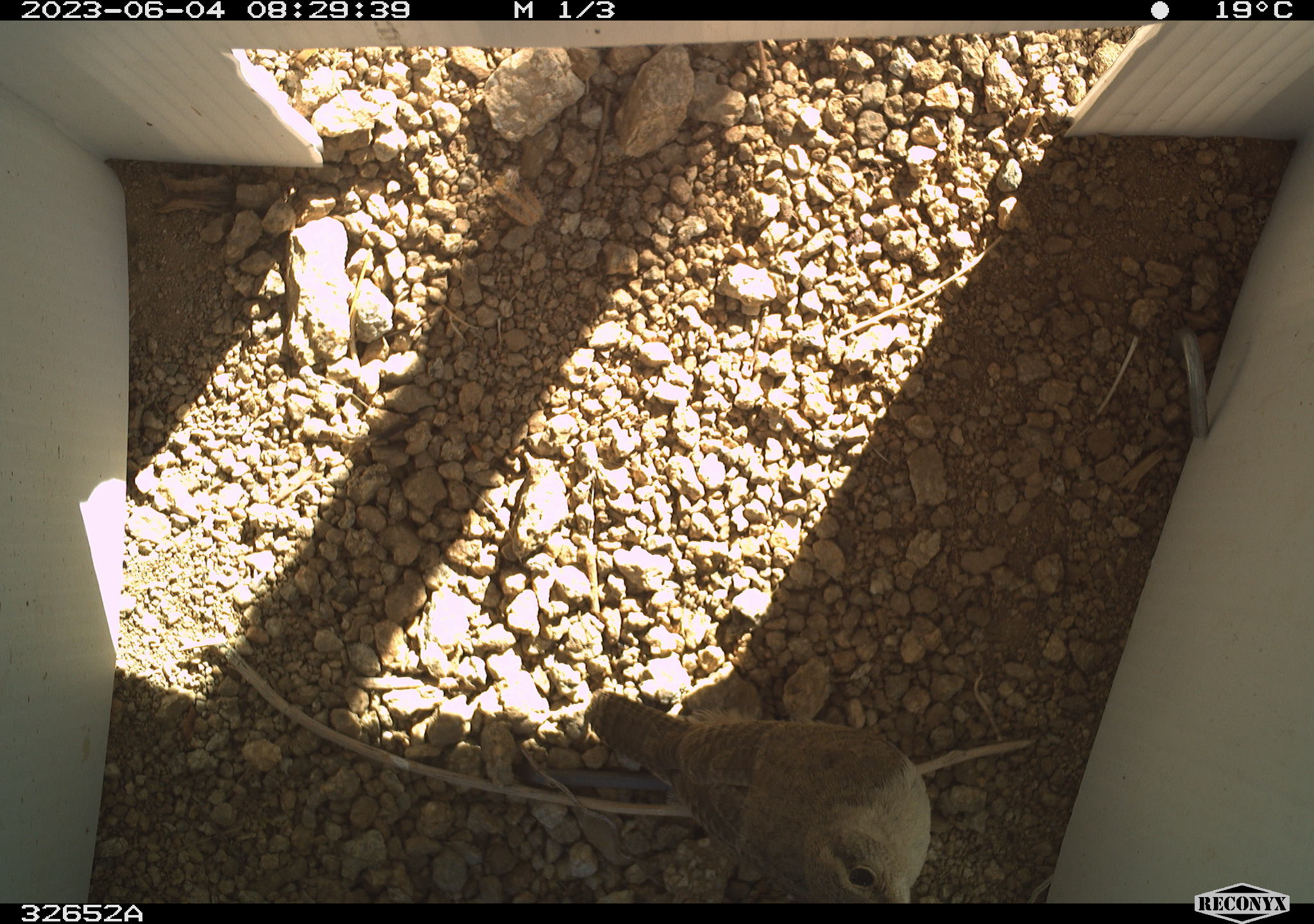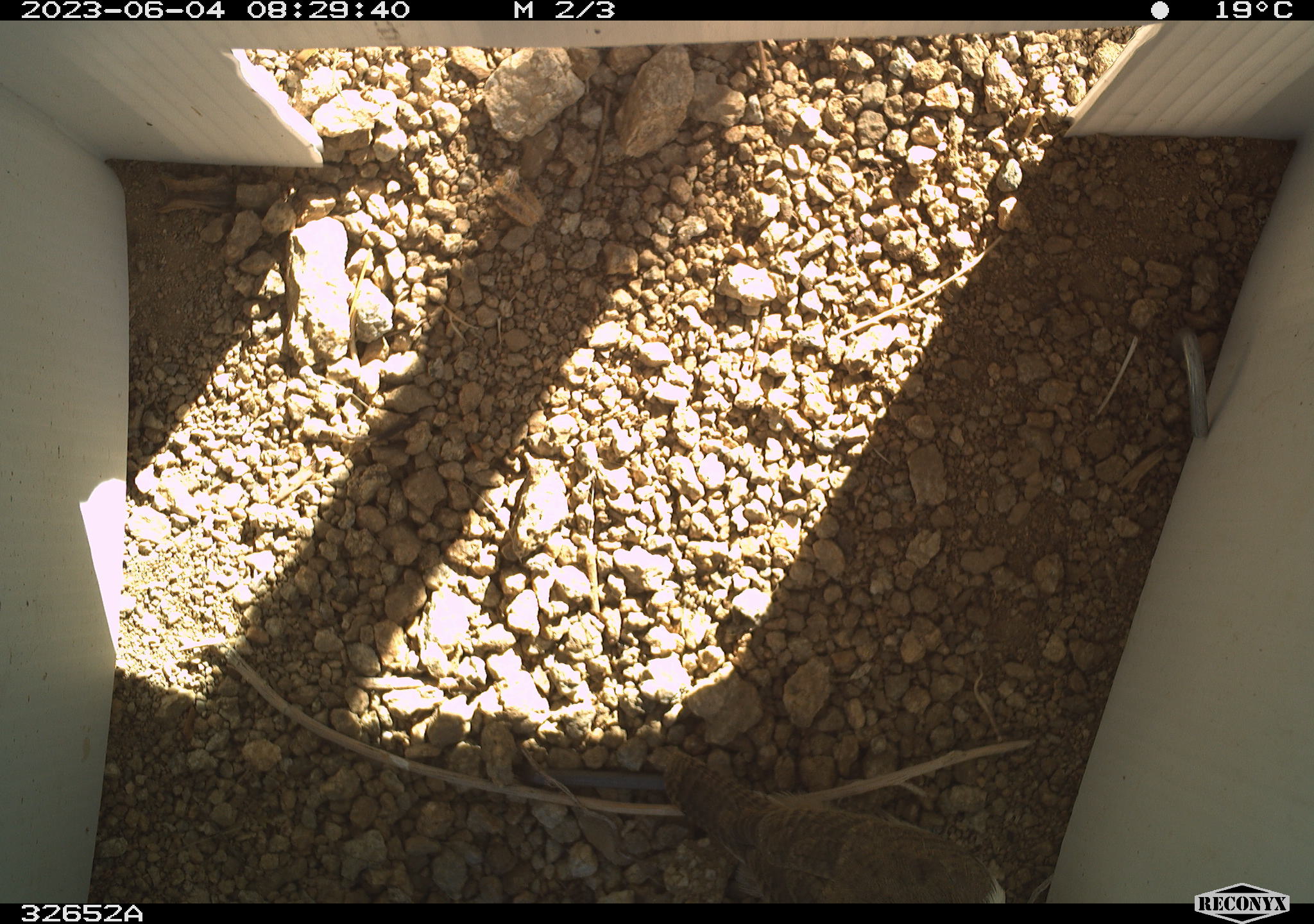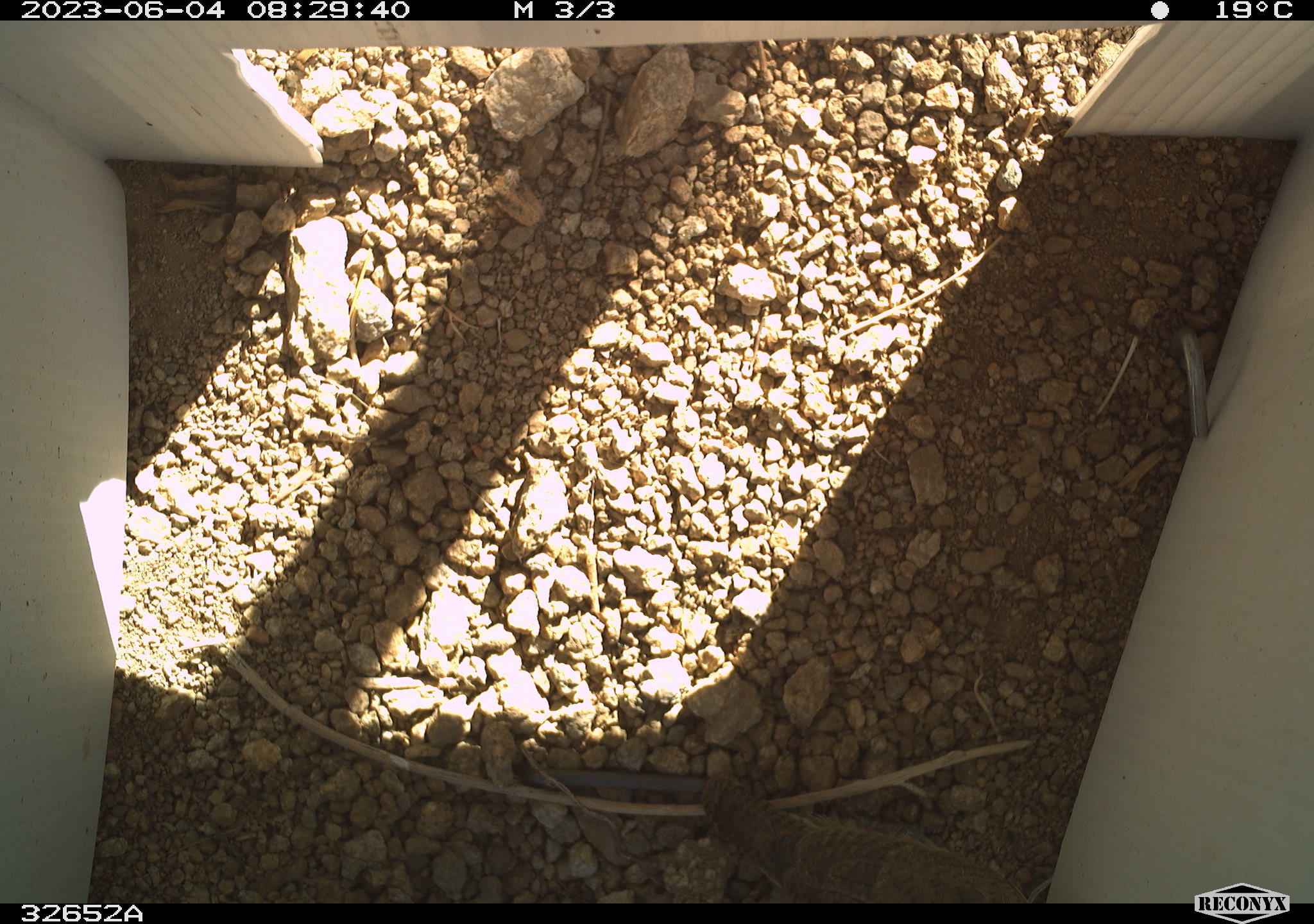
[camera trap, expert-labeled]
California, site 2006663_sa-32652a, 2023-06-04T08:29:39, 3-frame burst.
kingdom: Animalia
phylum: Chordata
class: Aves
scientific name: Aves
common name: bird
Bird (Aves).